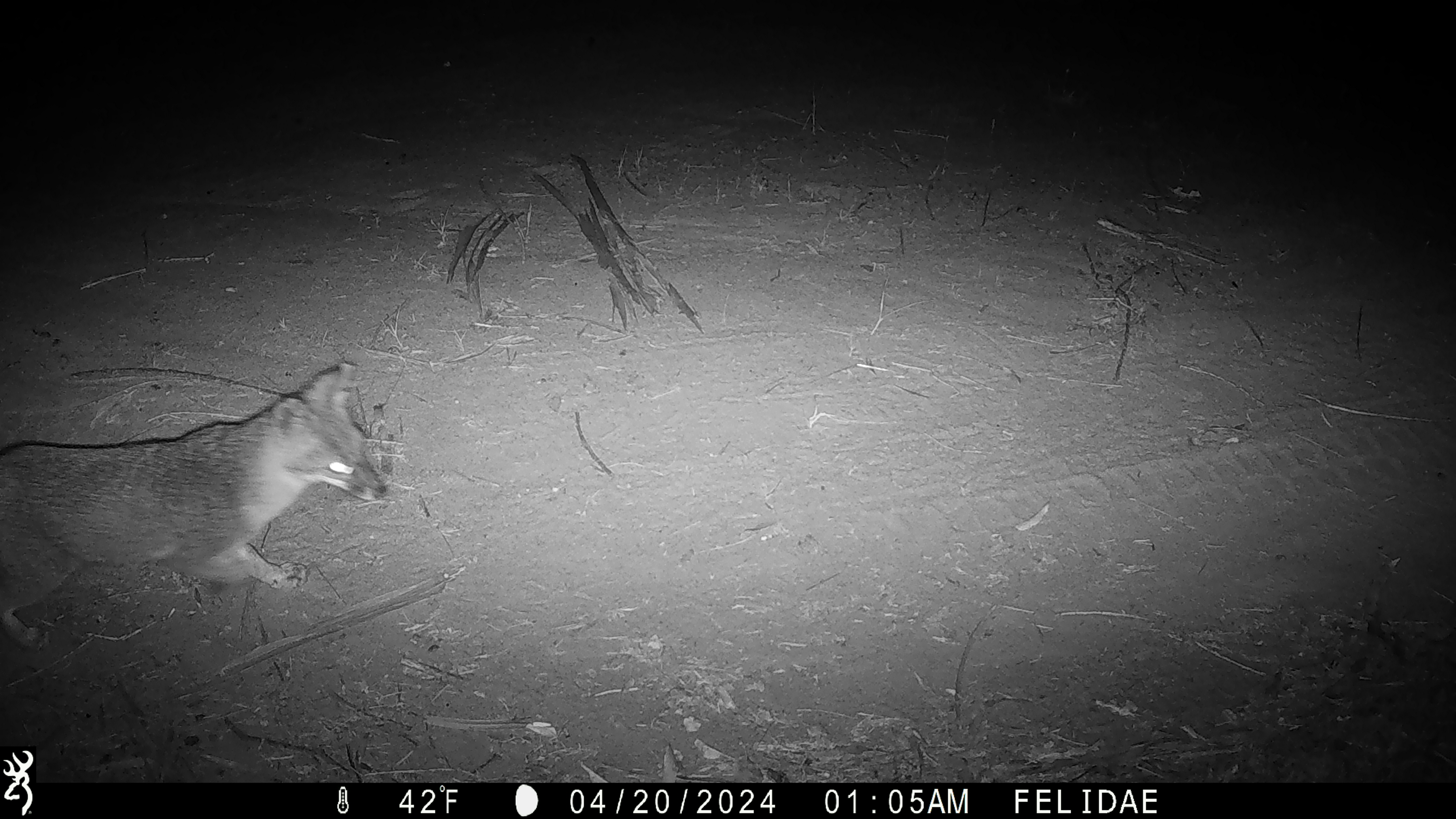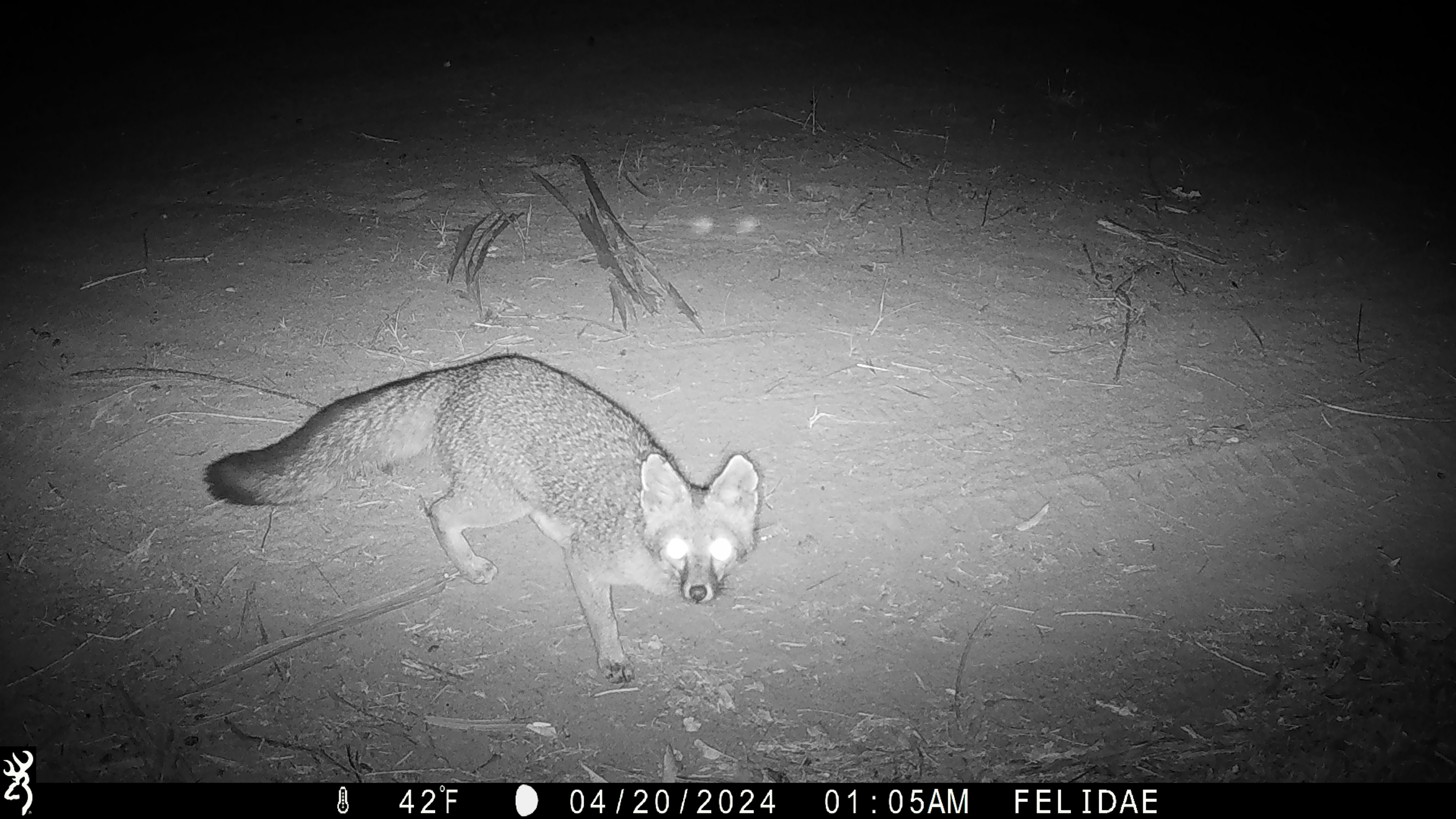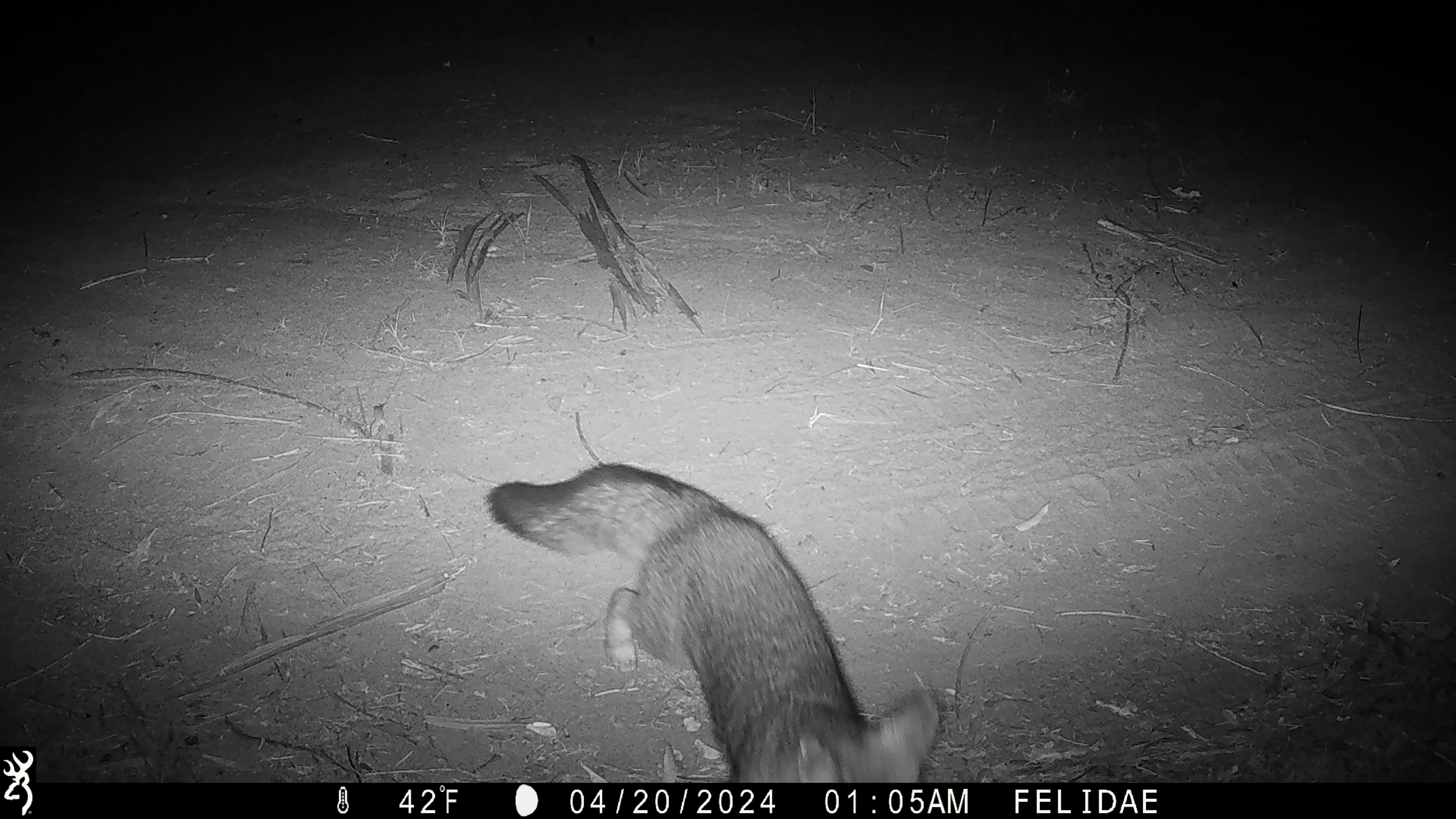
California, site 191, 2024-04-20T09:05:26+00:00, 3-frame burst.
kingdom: Animalia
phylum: Chordata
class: Mammalia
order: Carnivora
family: Canidae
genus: Urocyon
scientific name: Urocyon cinereoargenteus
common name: gray fox